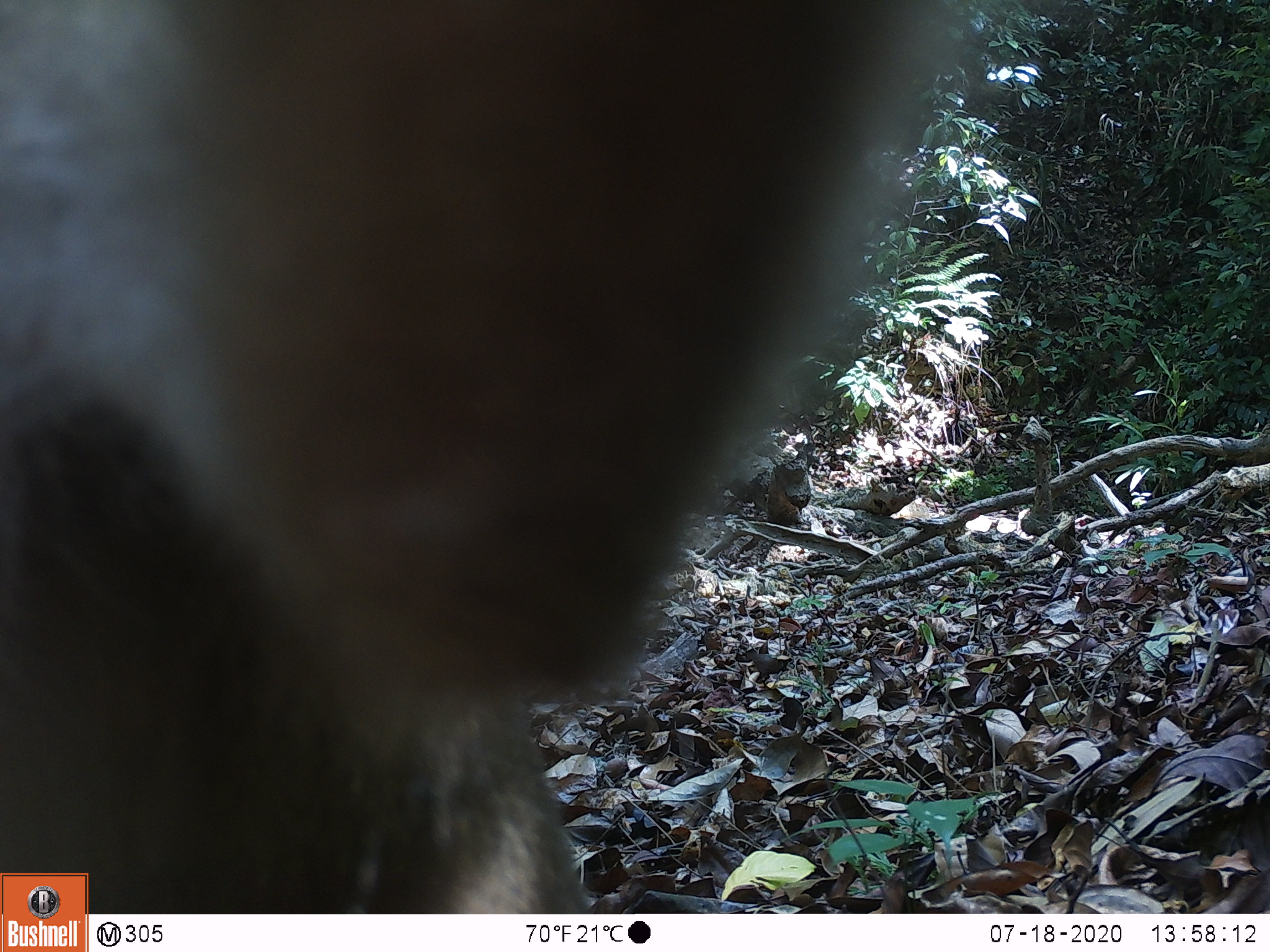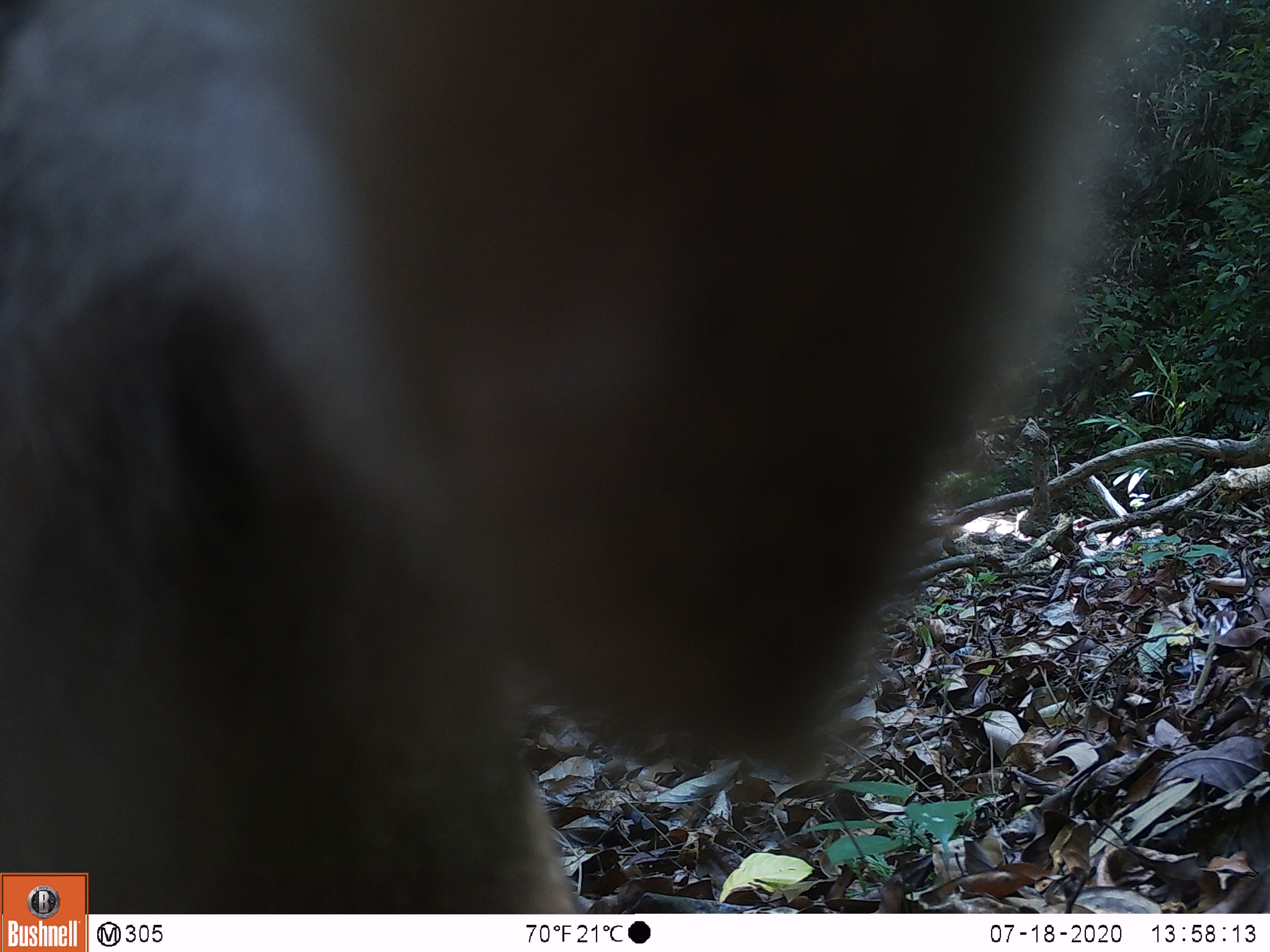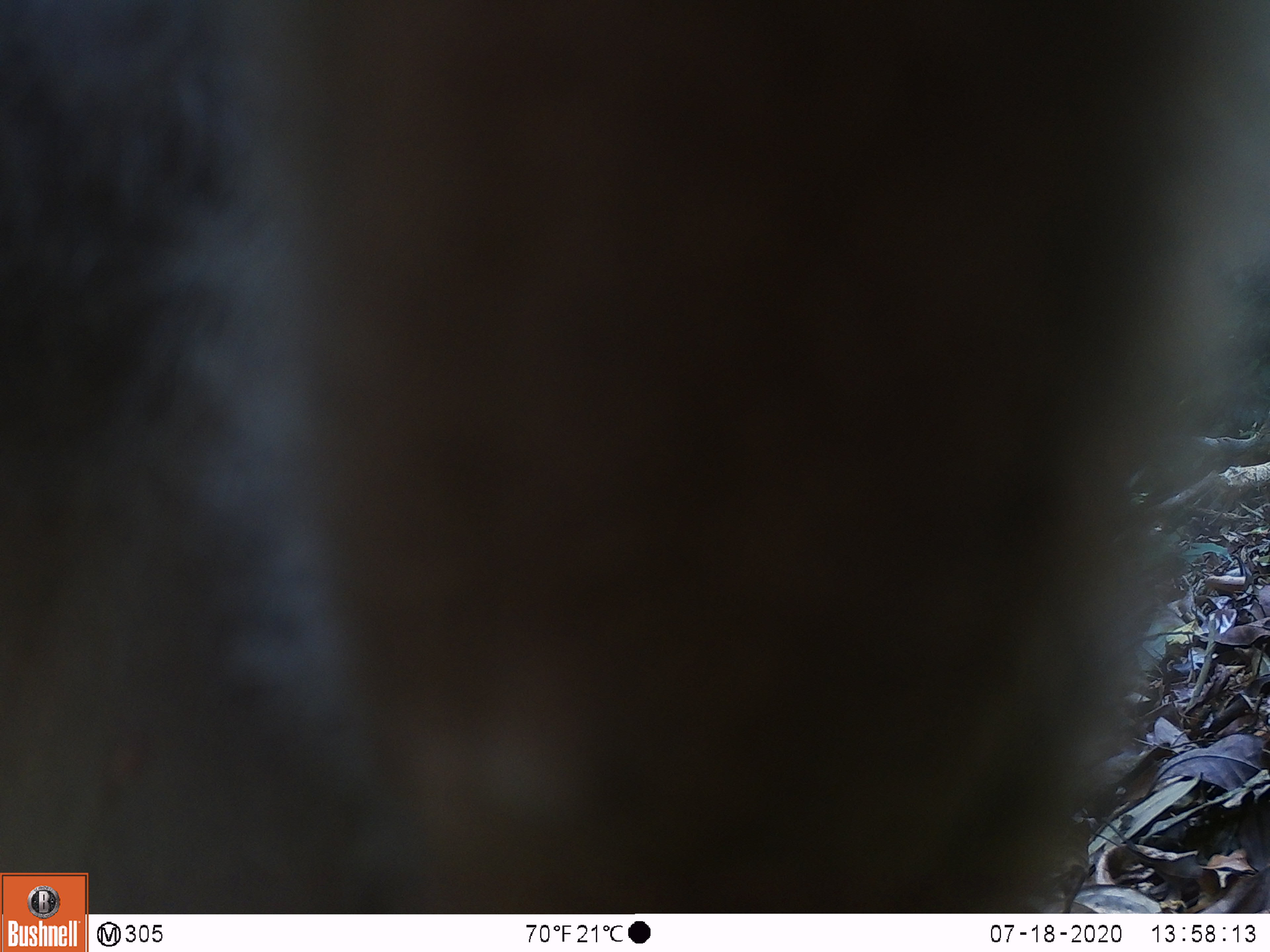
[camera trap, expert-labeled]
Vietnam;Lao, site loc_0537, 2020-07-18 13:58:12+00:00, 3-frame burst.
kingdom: Animalia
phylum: Chordata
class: Mammalia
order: Primates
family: Cercopithecidae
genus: Macaca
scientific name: Macaca nemestrina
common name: pig-tailed macaque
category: pig tailed macaque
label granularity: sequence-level